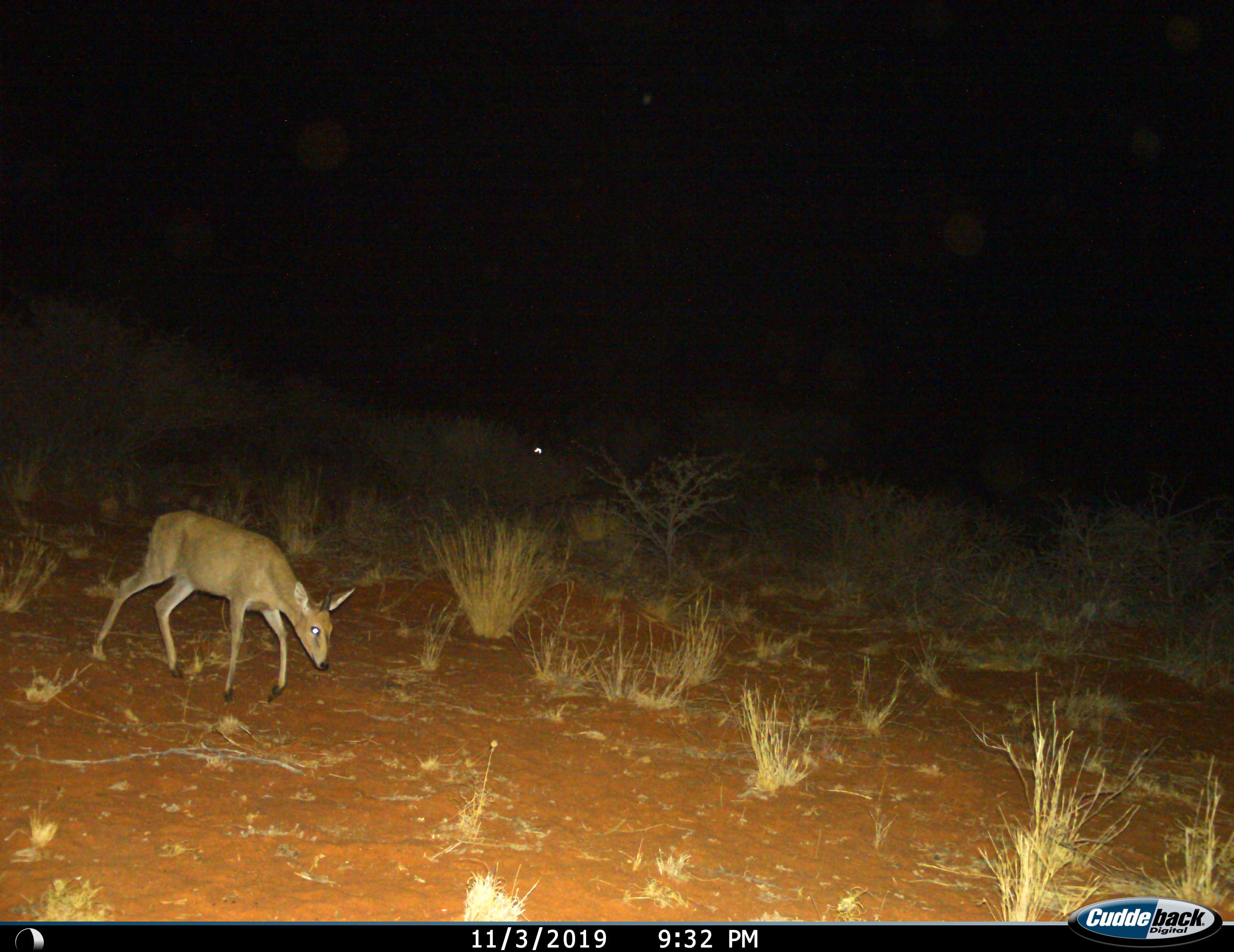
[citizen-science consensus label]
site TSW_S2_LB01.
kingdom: Animalia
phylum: Chordata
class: Mammalia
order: Artiodactyla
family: Bovidae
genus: Sylvicapra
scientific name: Sylvicapra grimmia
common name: common duiker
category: duikercommongrey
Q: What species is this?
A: Duikercommongrey (common duiker) (Sylvicapra grimmia).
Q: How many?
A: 1.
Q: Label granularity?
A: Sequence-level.